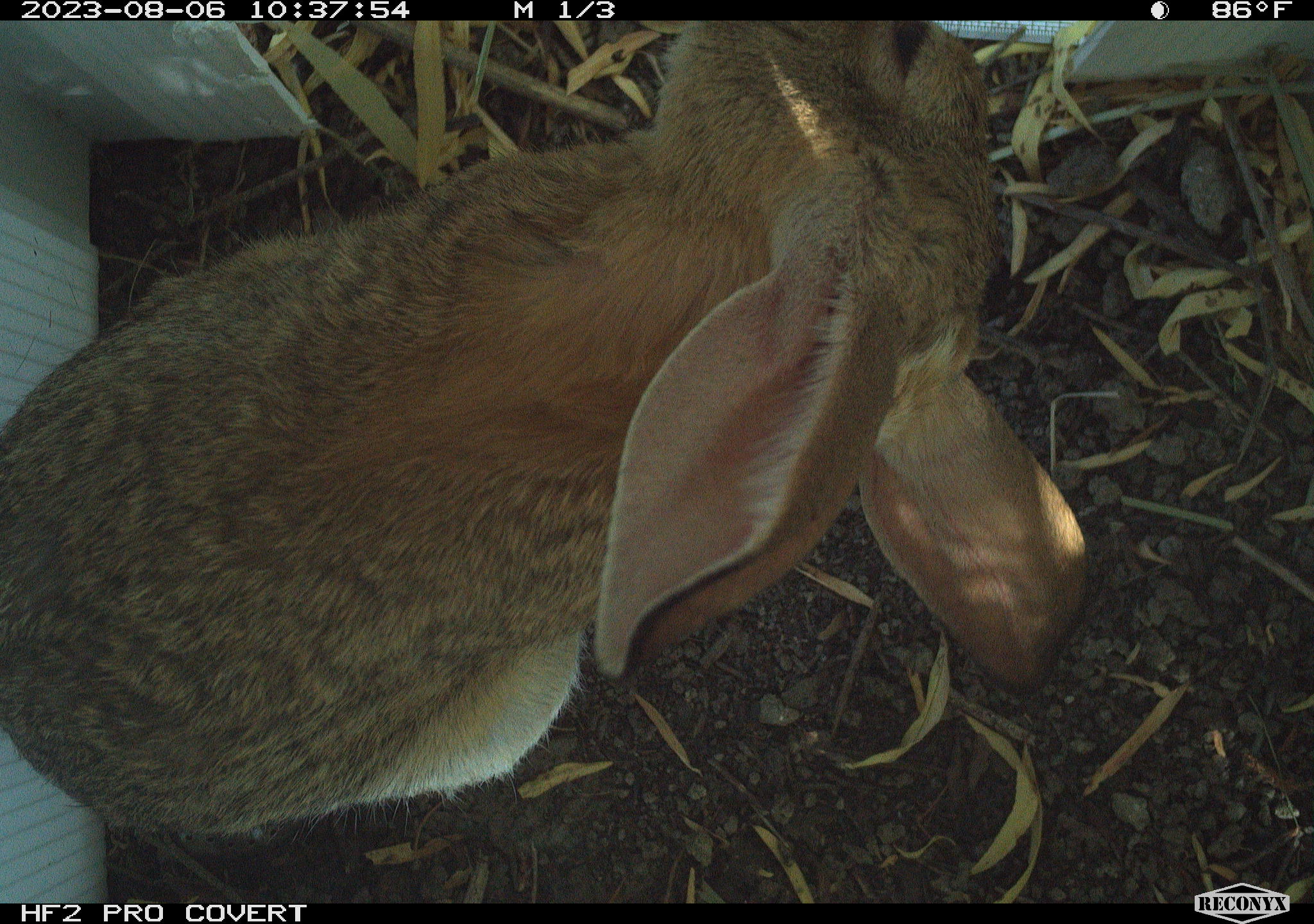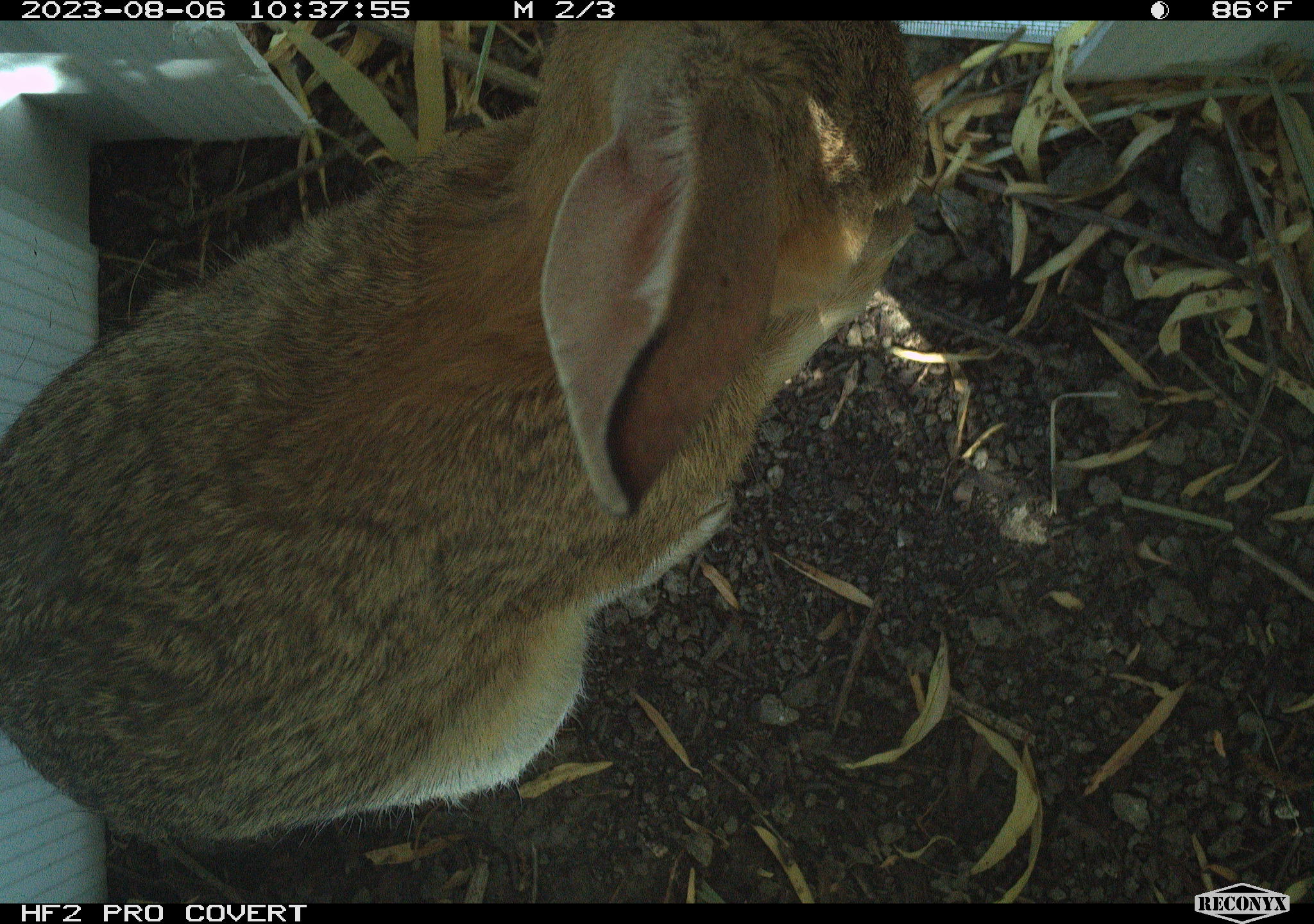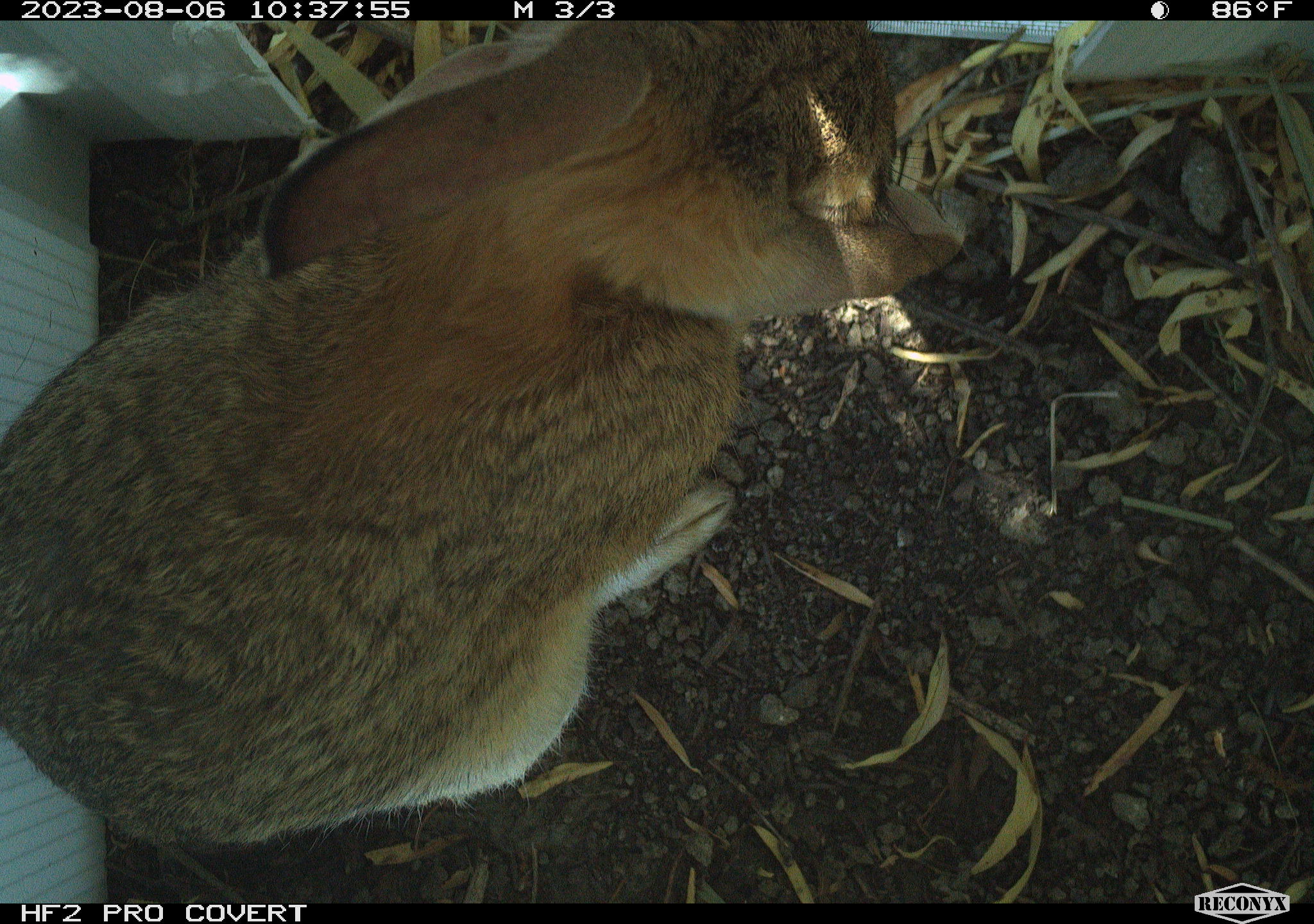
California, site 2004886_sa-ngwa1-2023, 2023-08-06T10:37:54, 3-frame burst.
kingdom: Animalia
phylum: Chordata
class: Mammalia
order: Lagomorpha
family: Leporidae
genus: Sylvilagus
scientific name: Sylvilagus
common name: cottontail rabbits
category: sylvilagus species